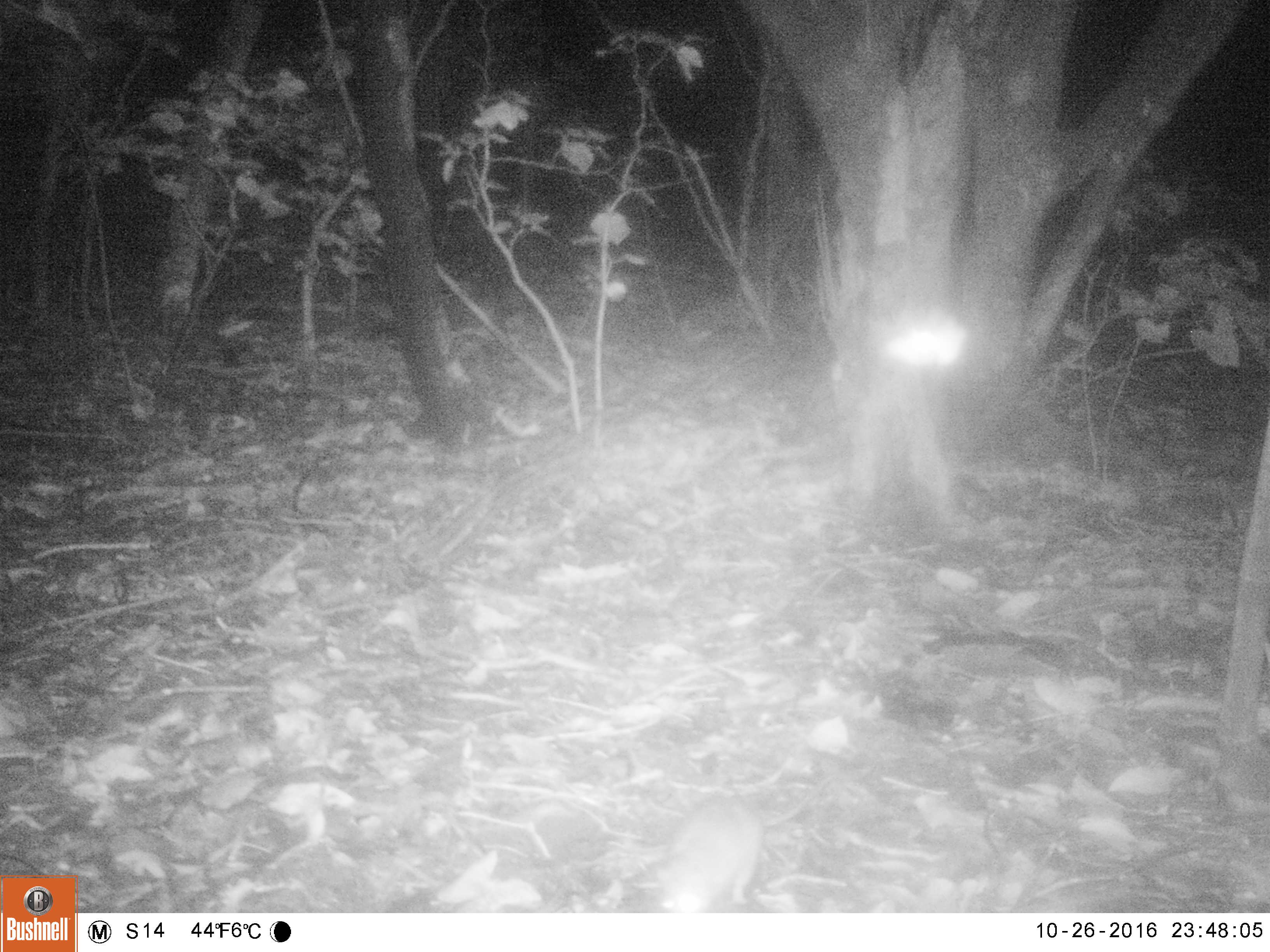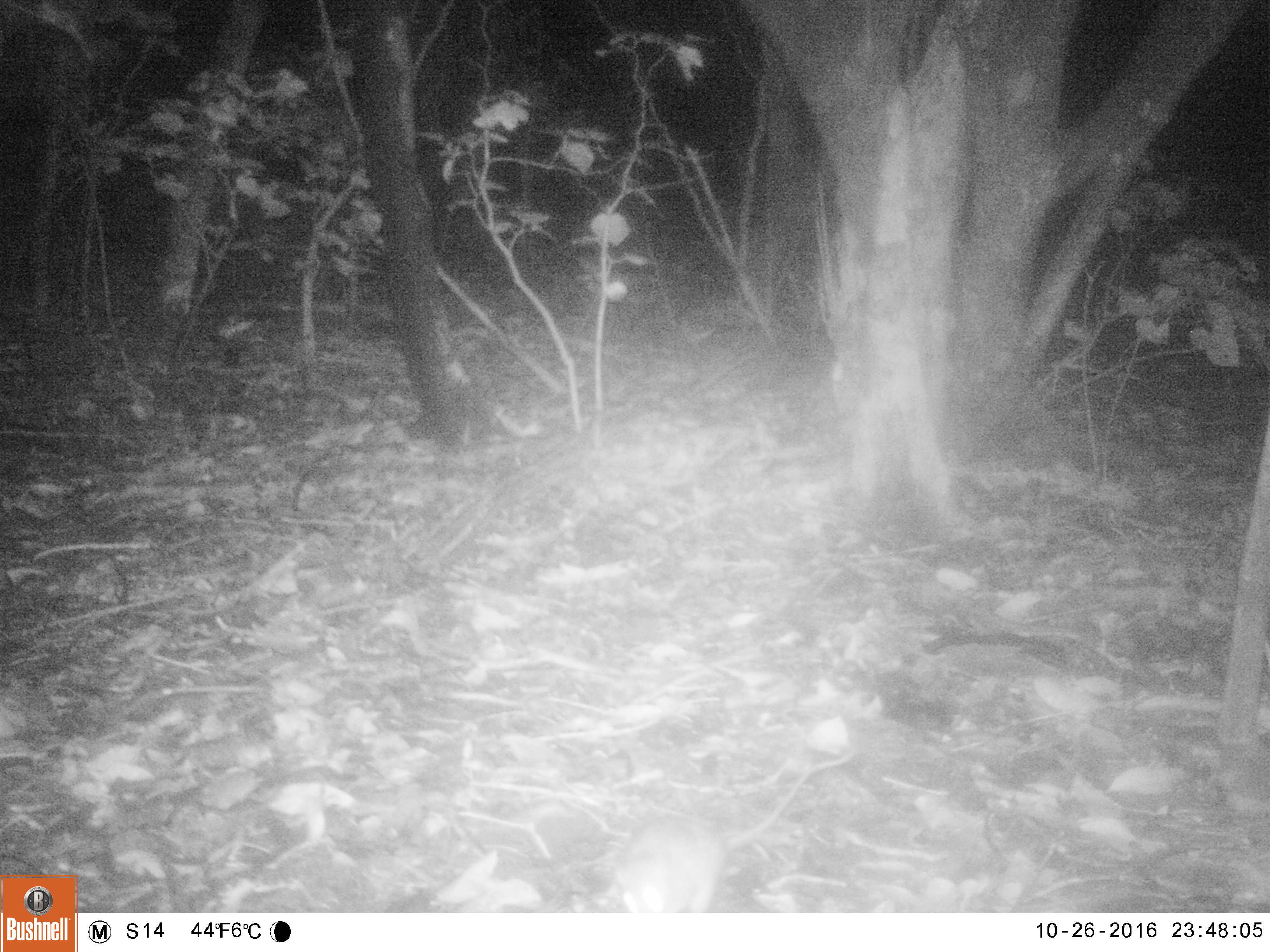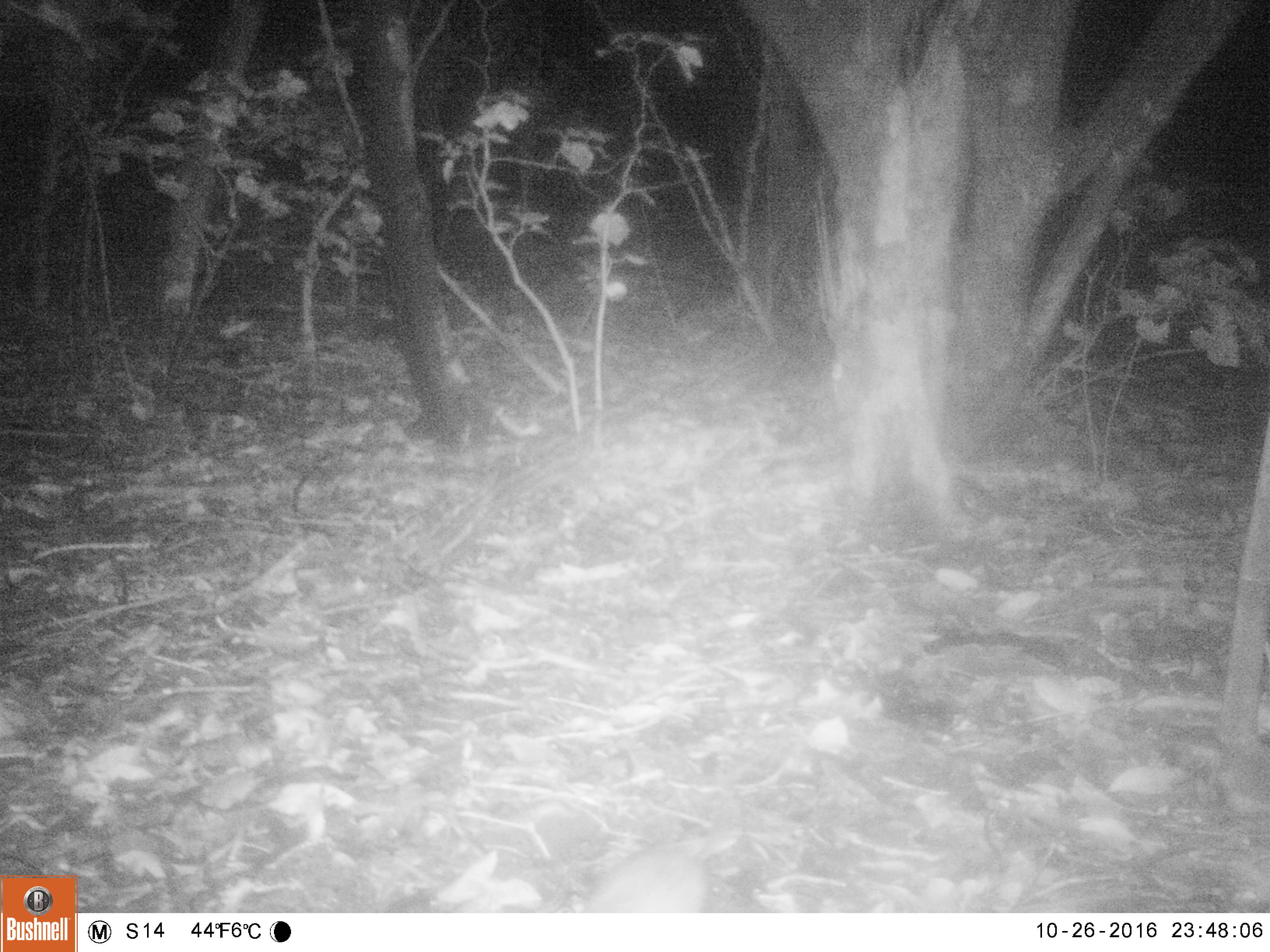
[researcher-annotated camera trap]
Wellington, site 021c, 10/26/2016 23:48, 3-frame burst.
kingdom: Animalia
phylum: Chordata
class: Mammalia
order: Rodentia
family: Muridae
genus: Rattus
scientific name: Rattus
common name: rat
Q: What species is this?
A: Rat (Rattus).